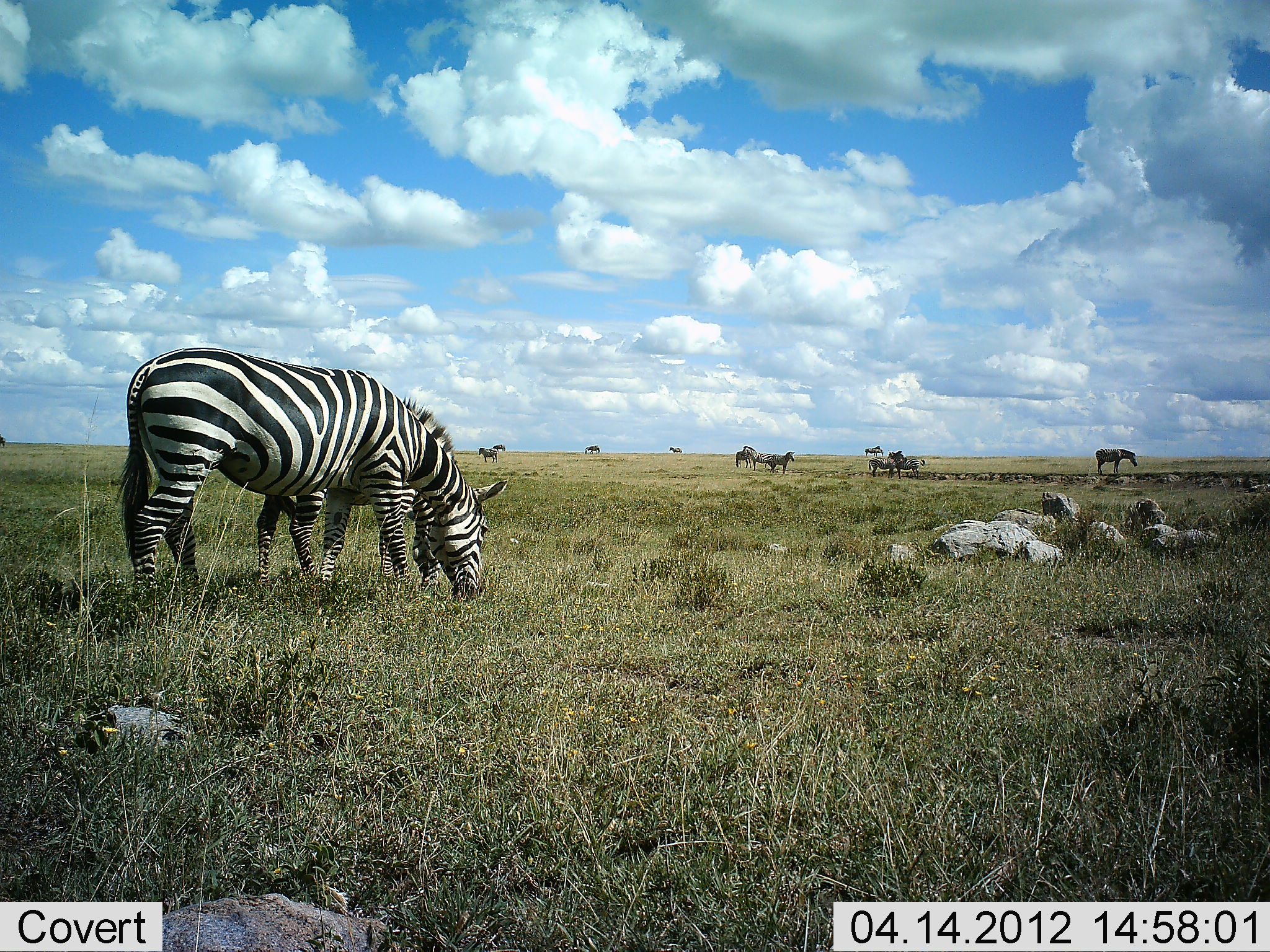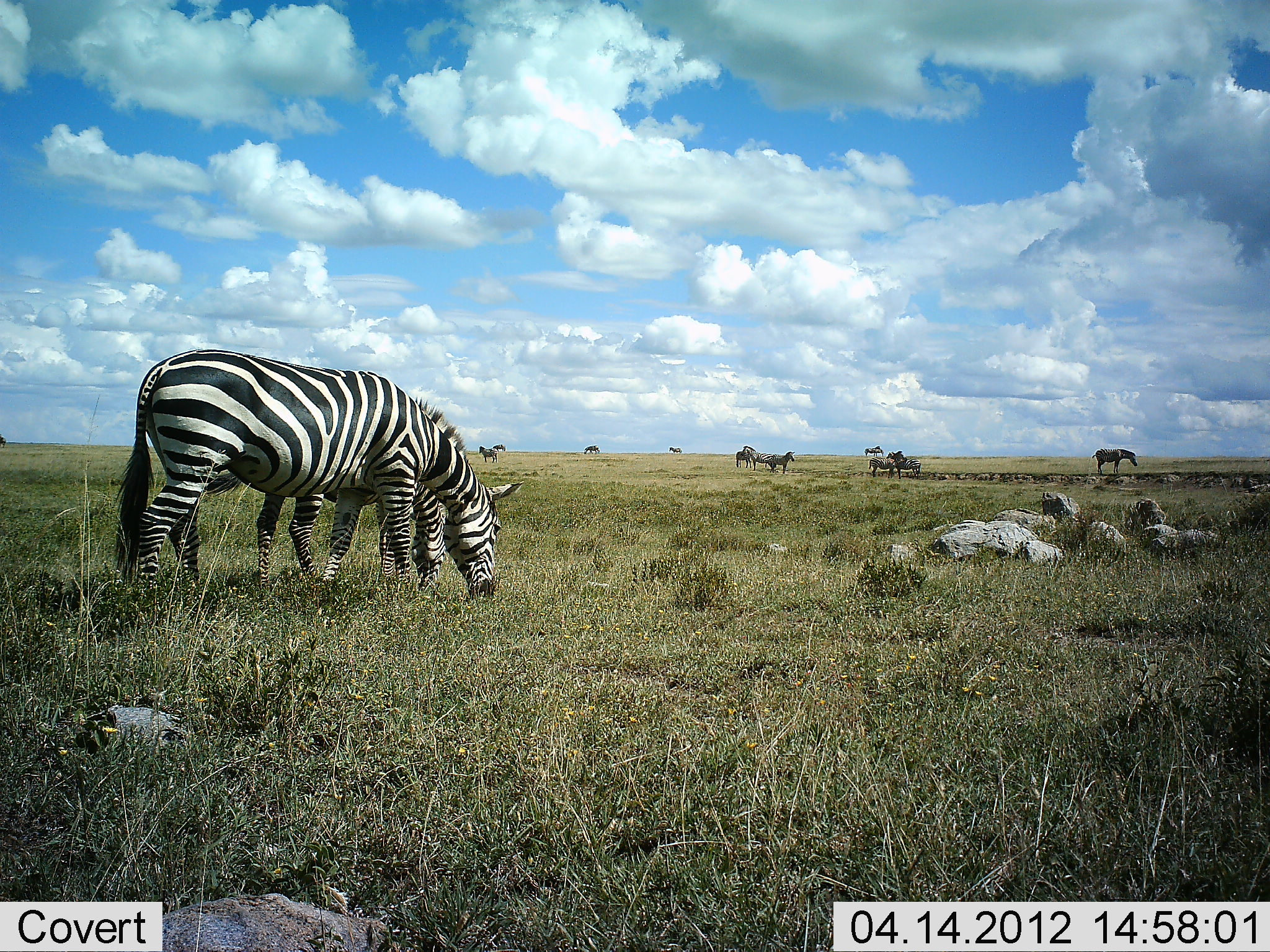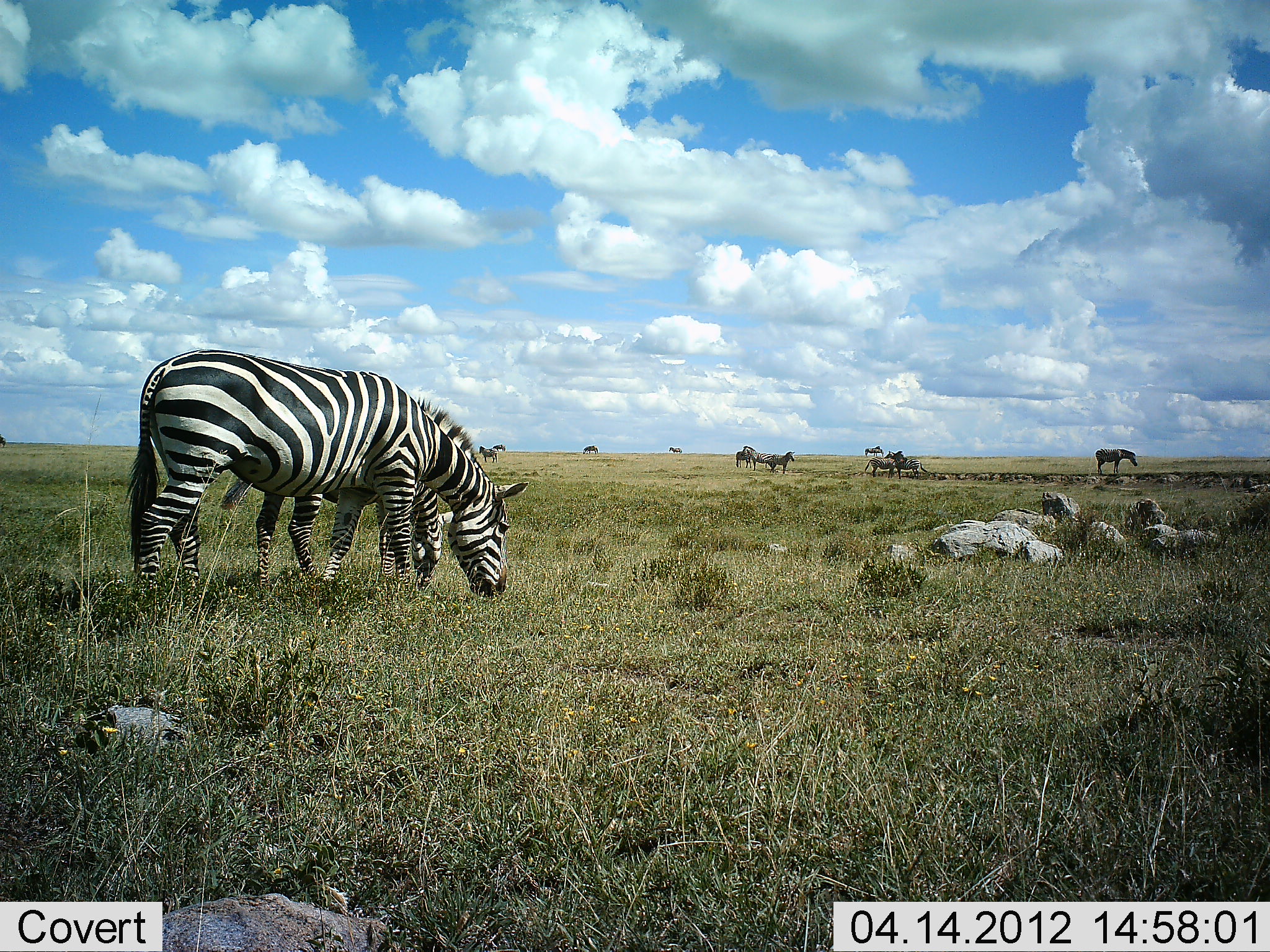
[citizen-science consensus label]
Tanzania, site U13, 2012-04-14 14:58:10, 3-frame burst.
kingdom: Animalia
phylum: Chordata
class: Mammalia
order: Perissodactyla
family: Equidae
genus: Equus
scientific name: Equus quagga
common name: plains zebra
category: zebra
Zebra (plains zebra) (Equus quagga), count 11-50. Behavior (volunteer vote fractions): standing 58%, resting 0%, moving 8%, interacting 4%. Young present (vote fraction): 19%. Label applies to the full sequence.